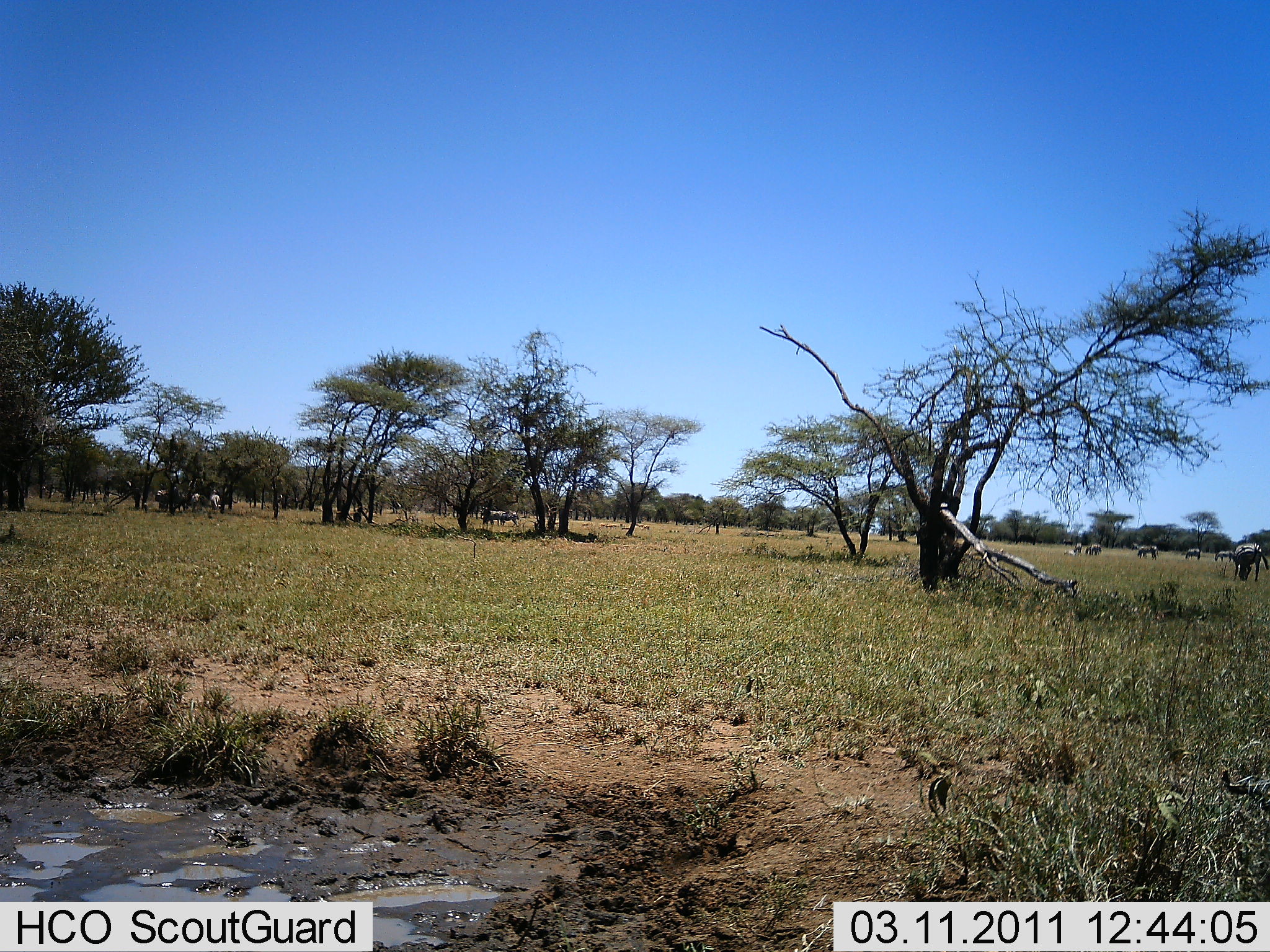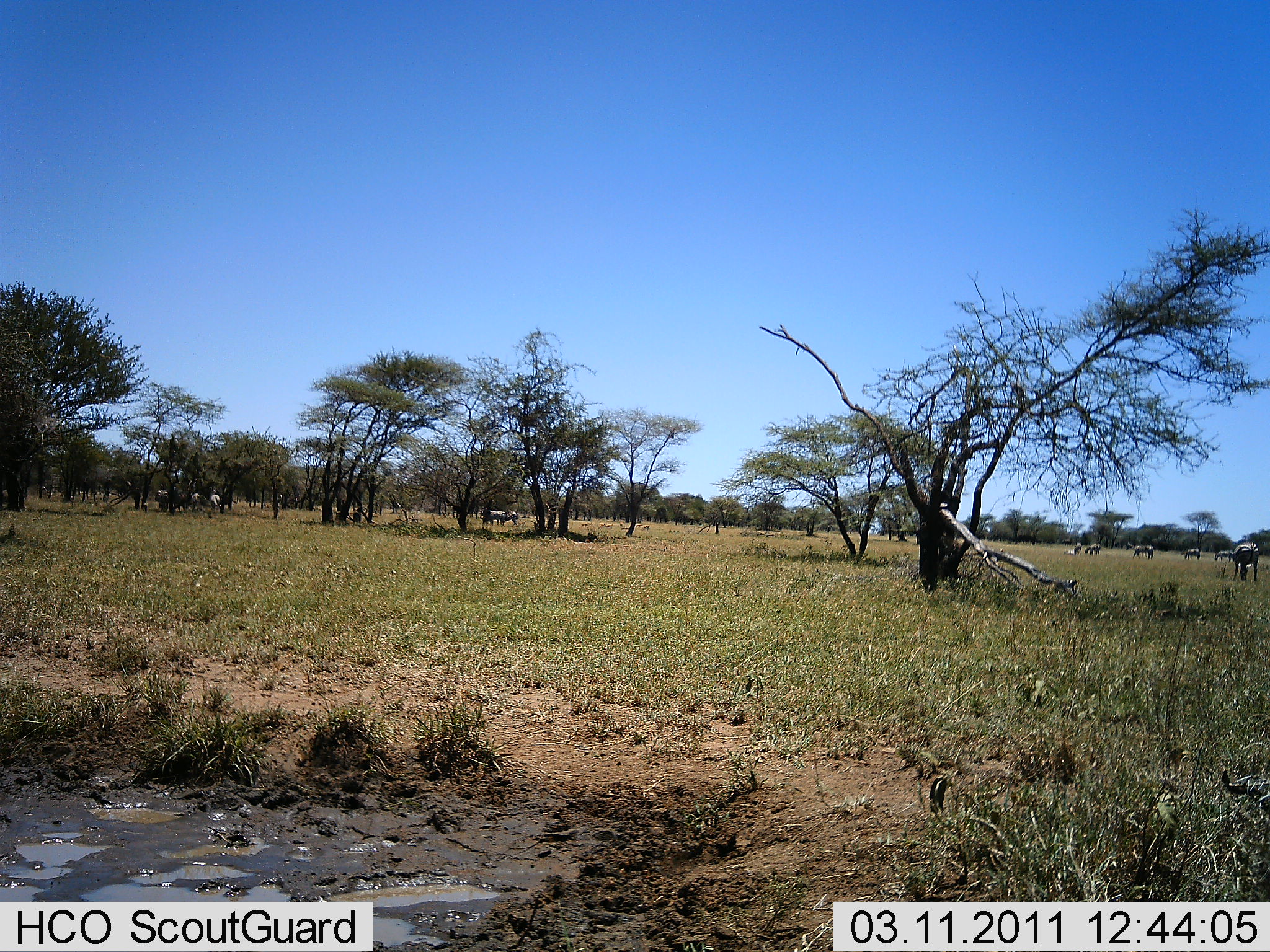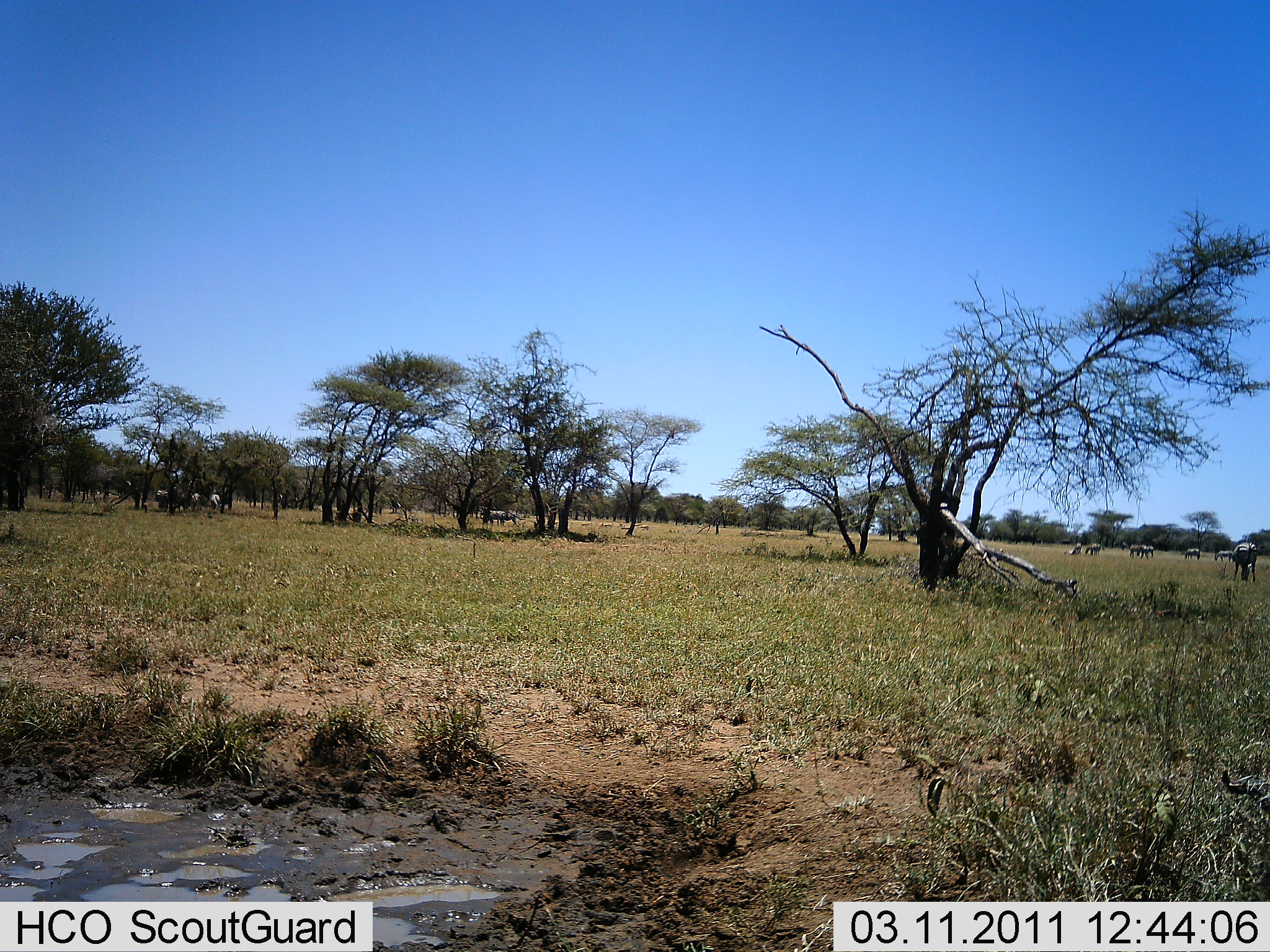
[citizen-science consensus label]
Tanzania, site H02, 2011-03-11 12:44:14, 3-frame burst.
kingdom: Animalia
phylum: Chordata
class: Mammalia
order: Perissodactyla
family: Equidae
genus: Equus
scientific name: Equus quagga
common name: plains zebra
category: zebra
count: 11-50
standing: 64%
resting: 0%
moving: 27%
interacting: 0%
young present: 0%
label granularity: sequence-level